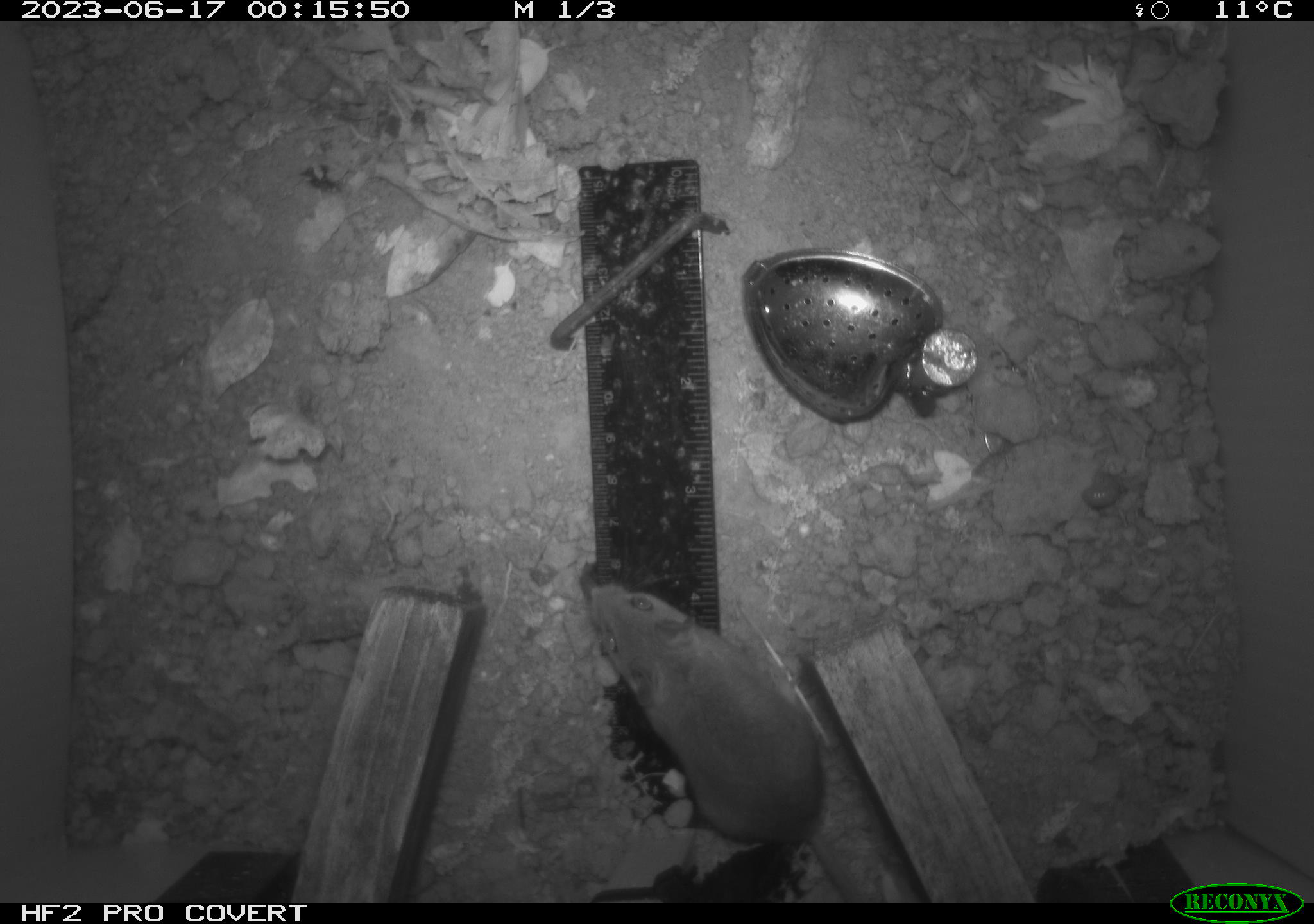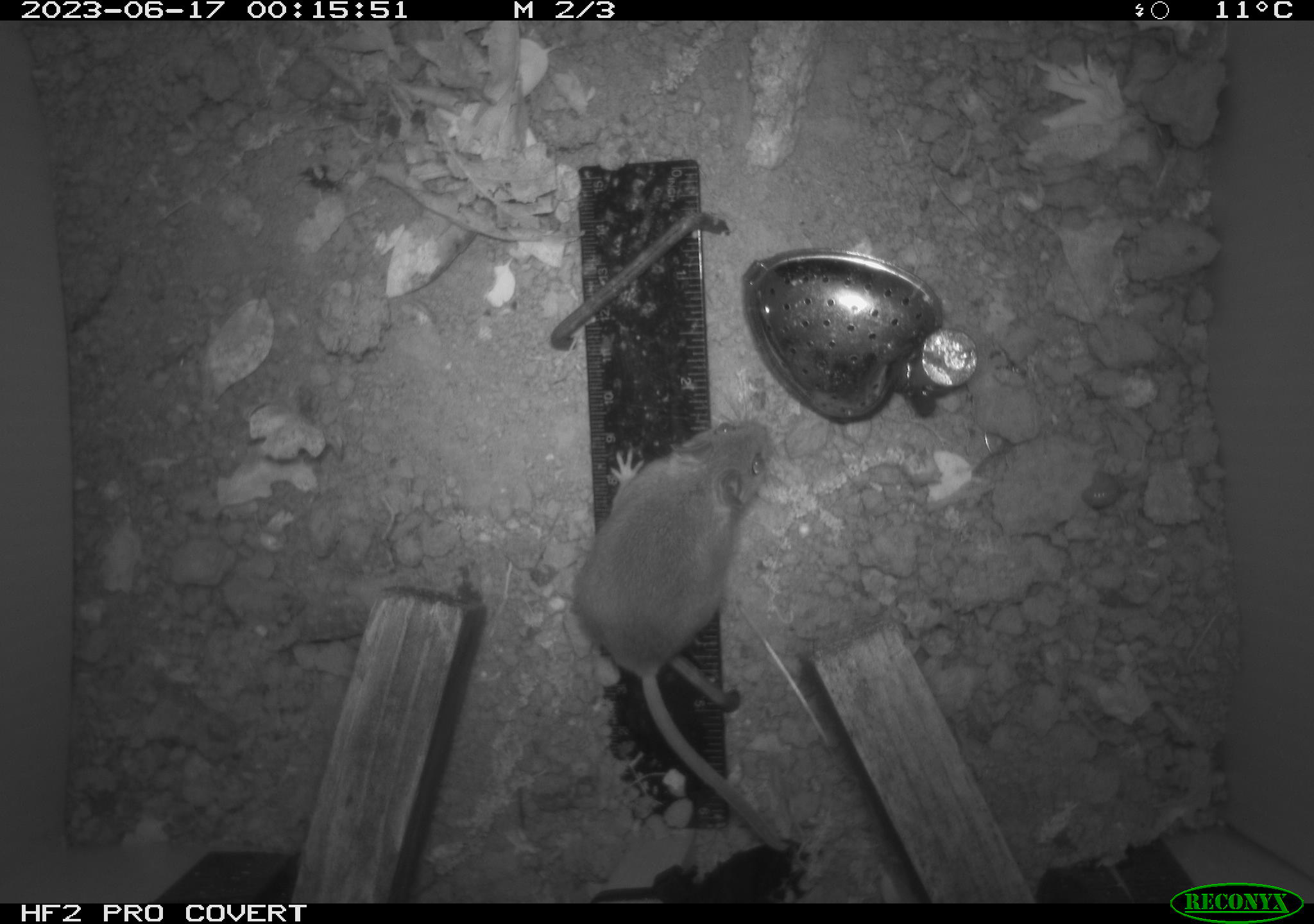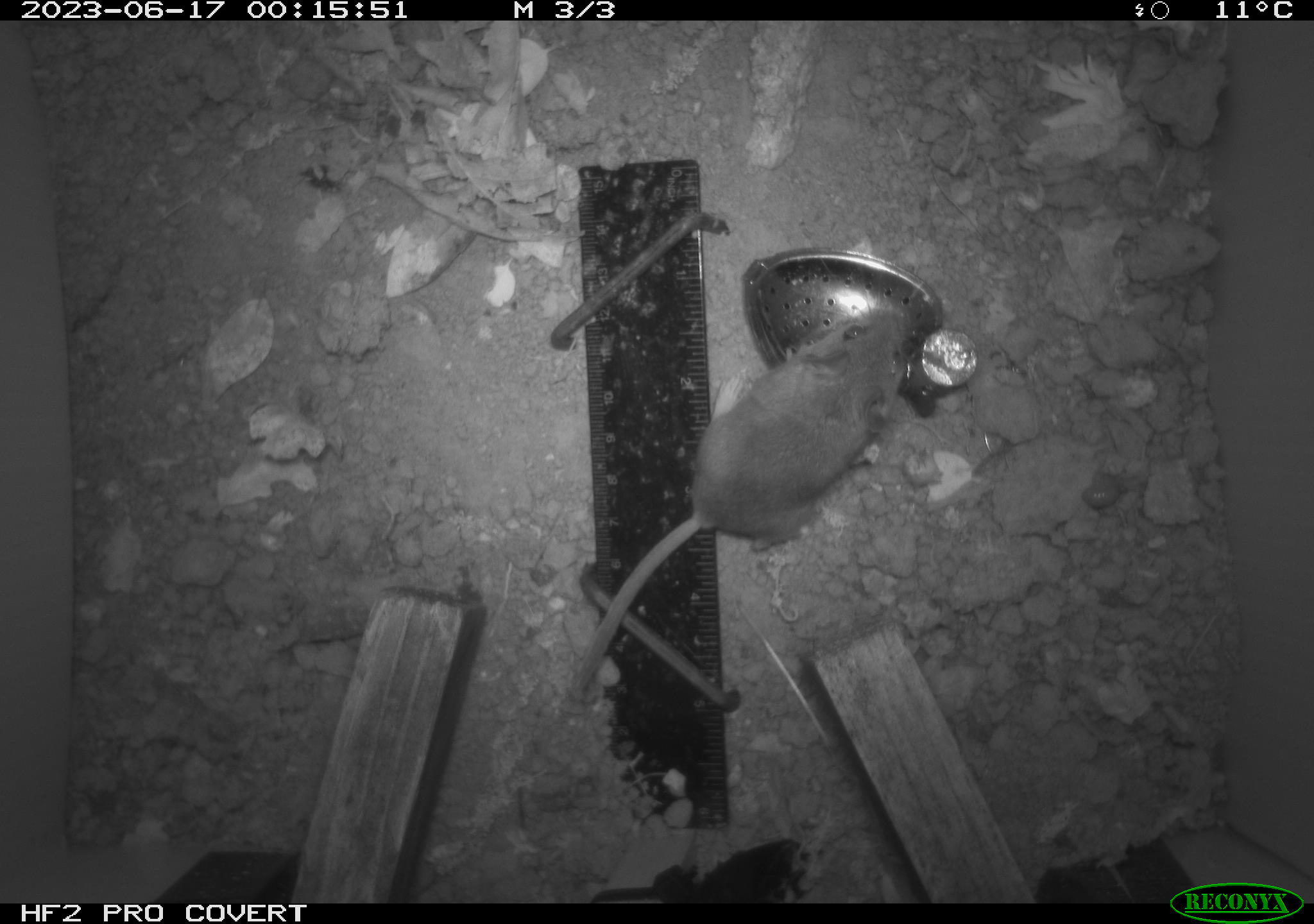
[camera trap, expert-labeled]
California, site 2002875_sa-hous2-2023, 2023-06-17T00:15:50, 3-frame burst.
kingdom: Animalia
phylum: Chordata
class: Mammalia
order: Rodentia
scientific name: Rodentia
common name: mouse species